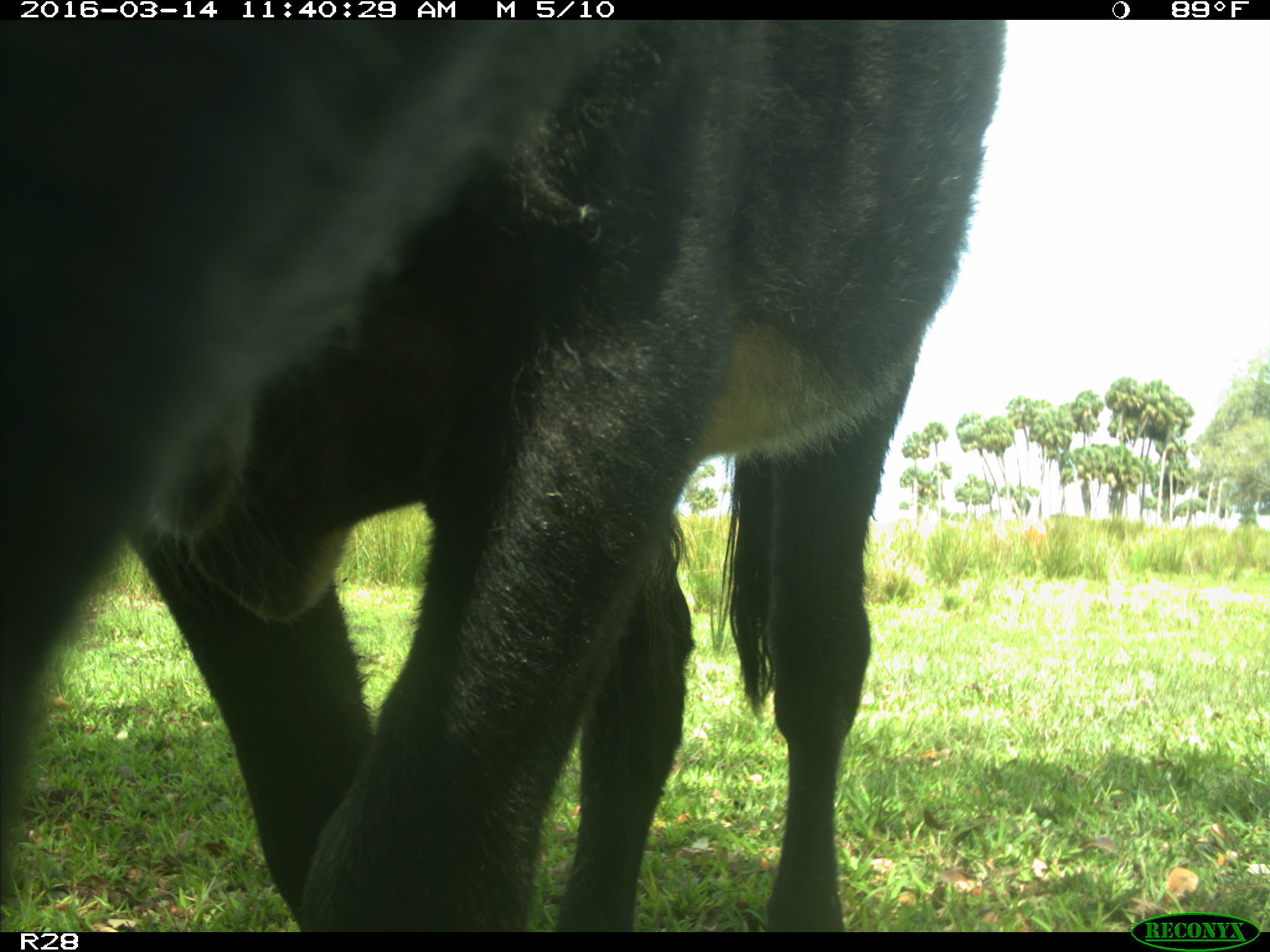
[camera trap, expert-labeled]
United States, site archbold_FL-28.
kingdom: Animalia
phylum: Chordata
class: Mammalia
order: Artiodactyla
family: Bovidae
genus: Bos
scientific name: Bos taurus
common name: domestic cow